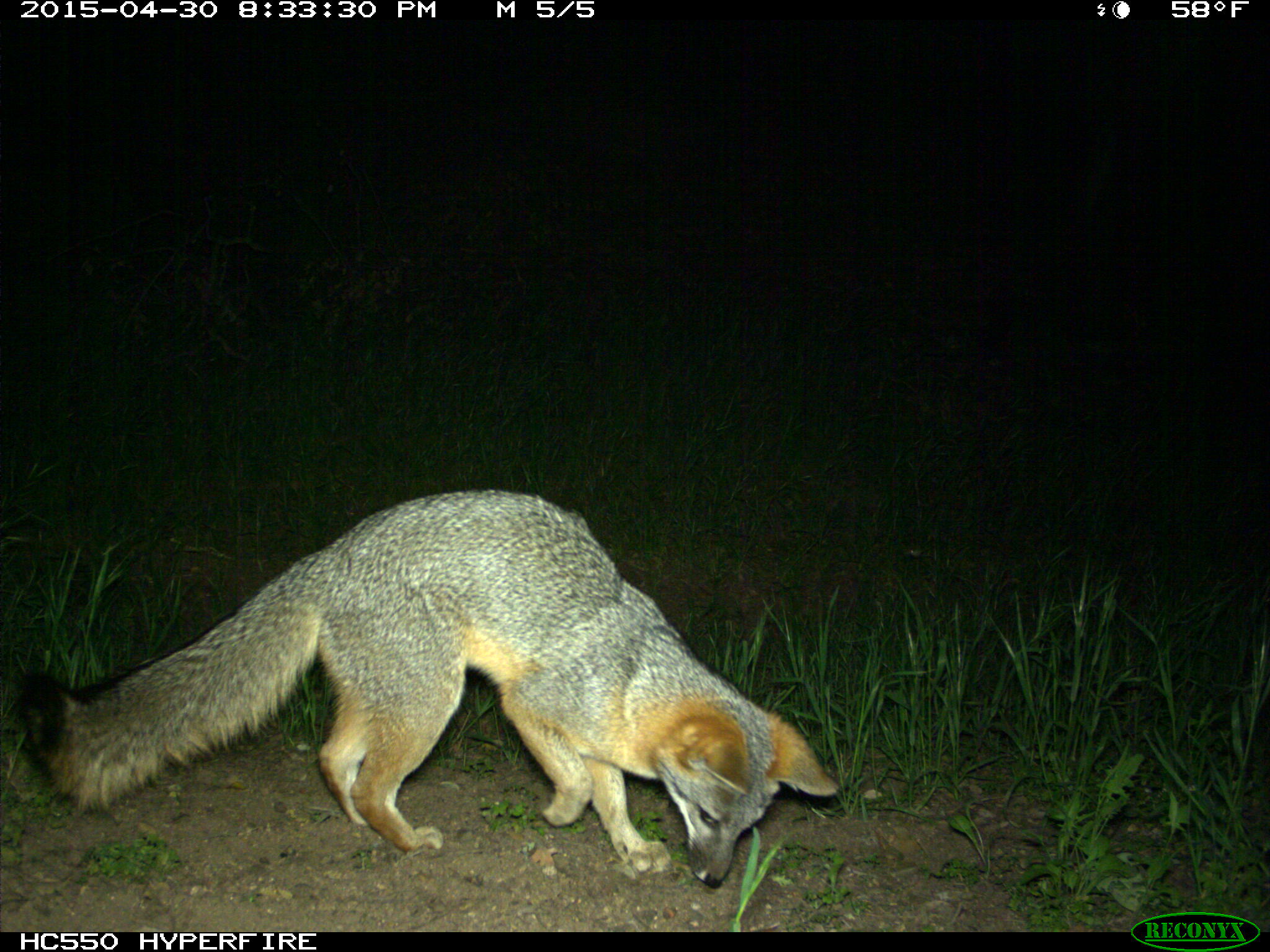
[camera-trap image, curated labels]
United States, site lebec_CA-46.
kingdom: Animalia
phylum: Chordata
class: Mammalia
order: Carnivora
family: Canidae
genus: Urocyon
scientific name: Urocyon cinereoargenteus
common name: gray fox